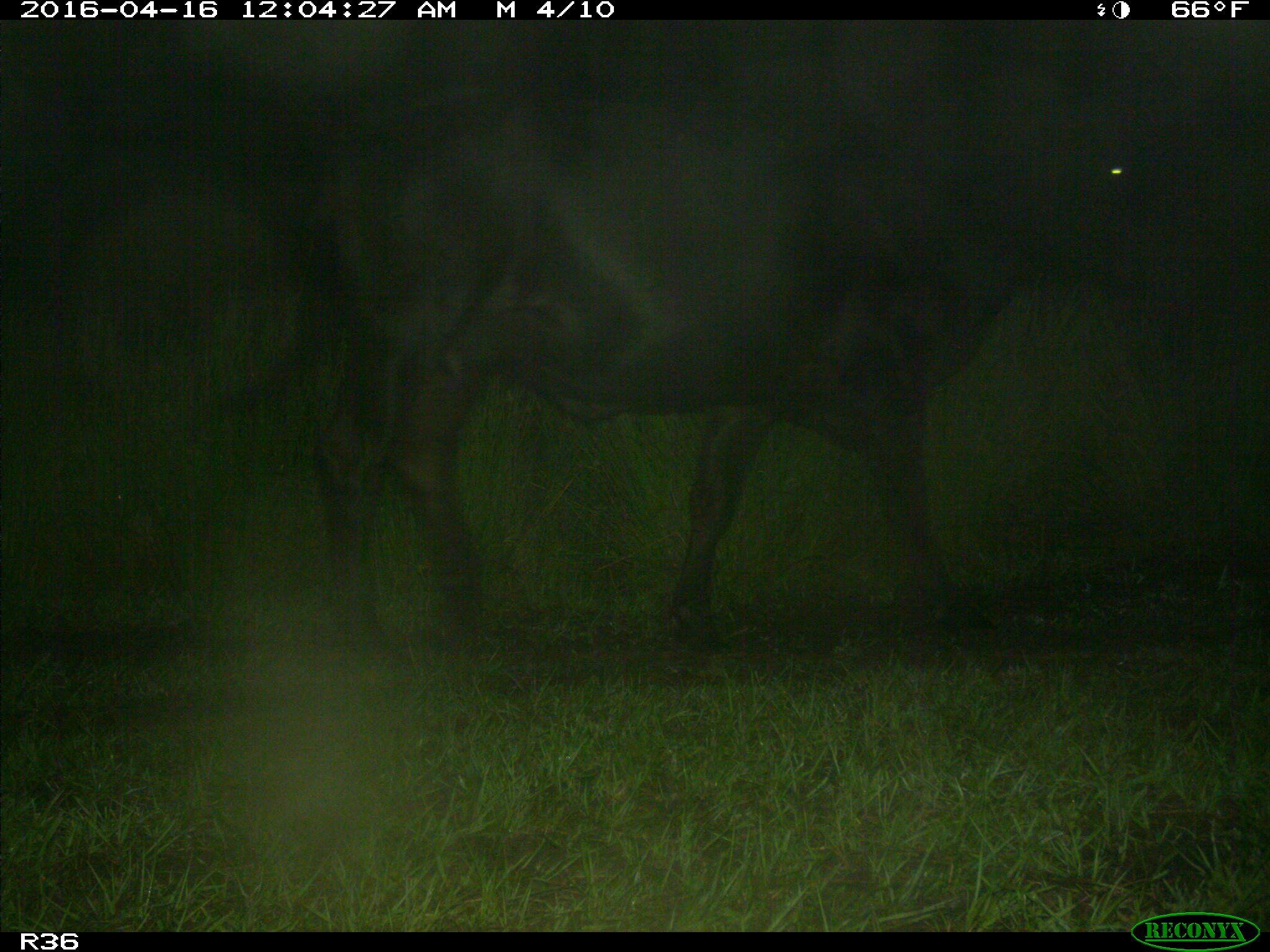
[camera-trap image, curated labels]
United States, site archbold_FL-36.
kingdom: Animalia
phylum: Chordata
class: Mammalia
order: Artiodactyla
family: Bovidae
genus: Bos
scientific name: Bos taurus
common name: domestic cow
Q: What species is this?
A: Bos taurus (domestic cow).